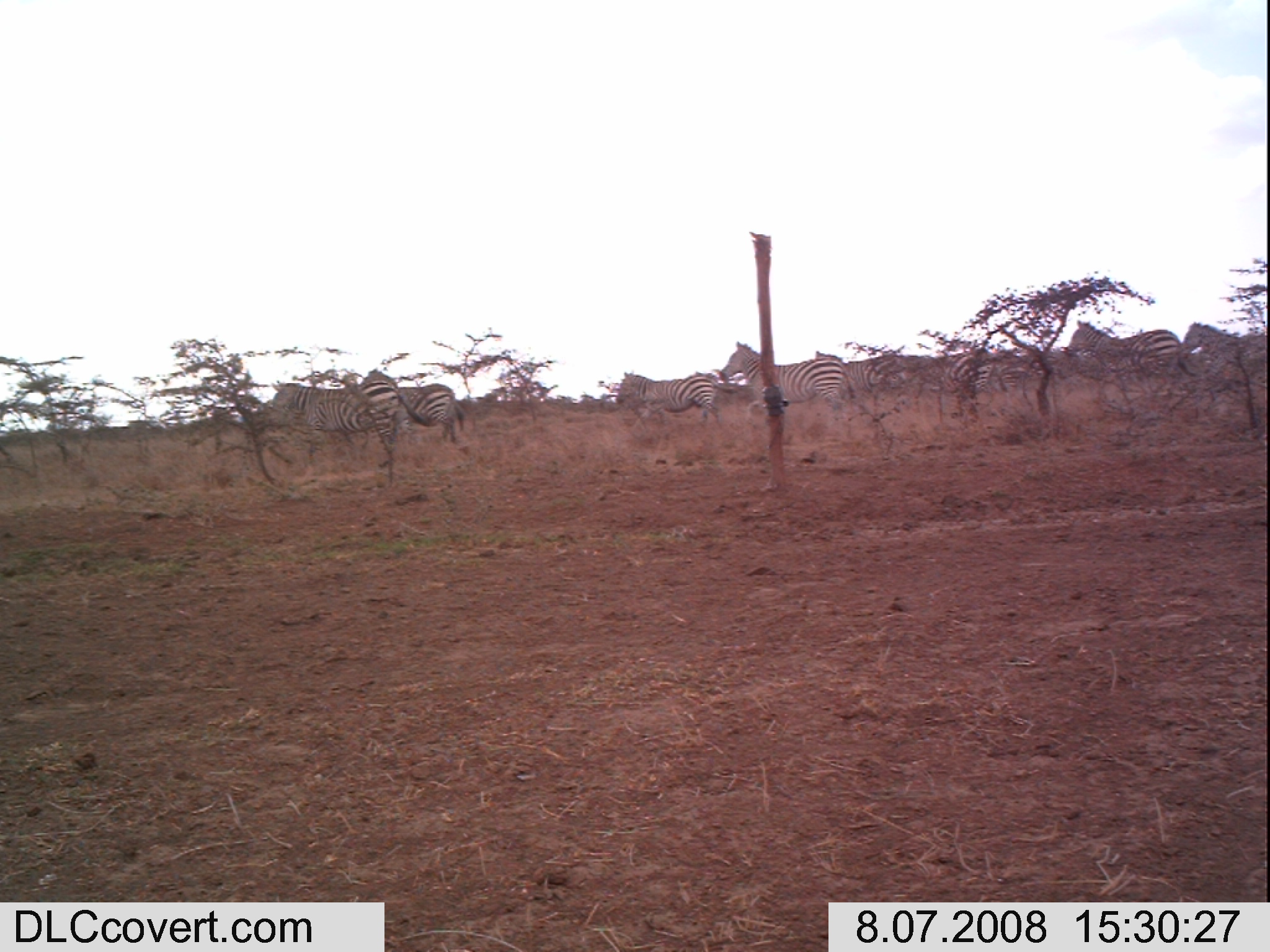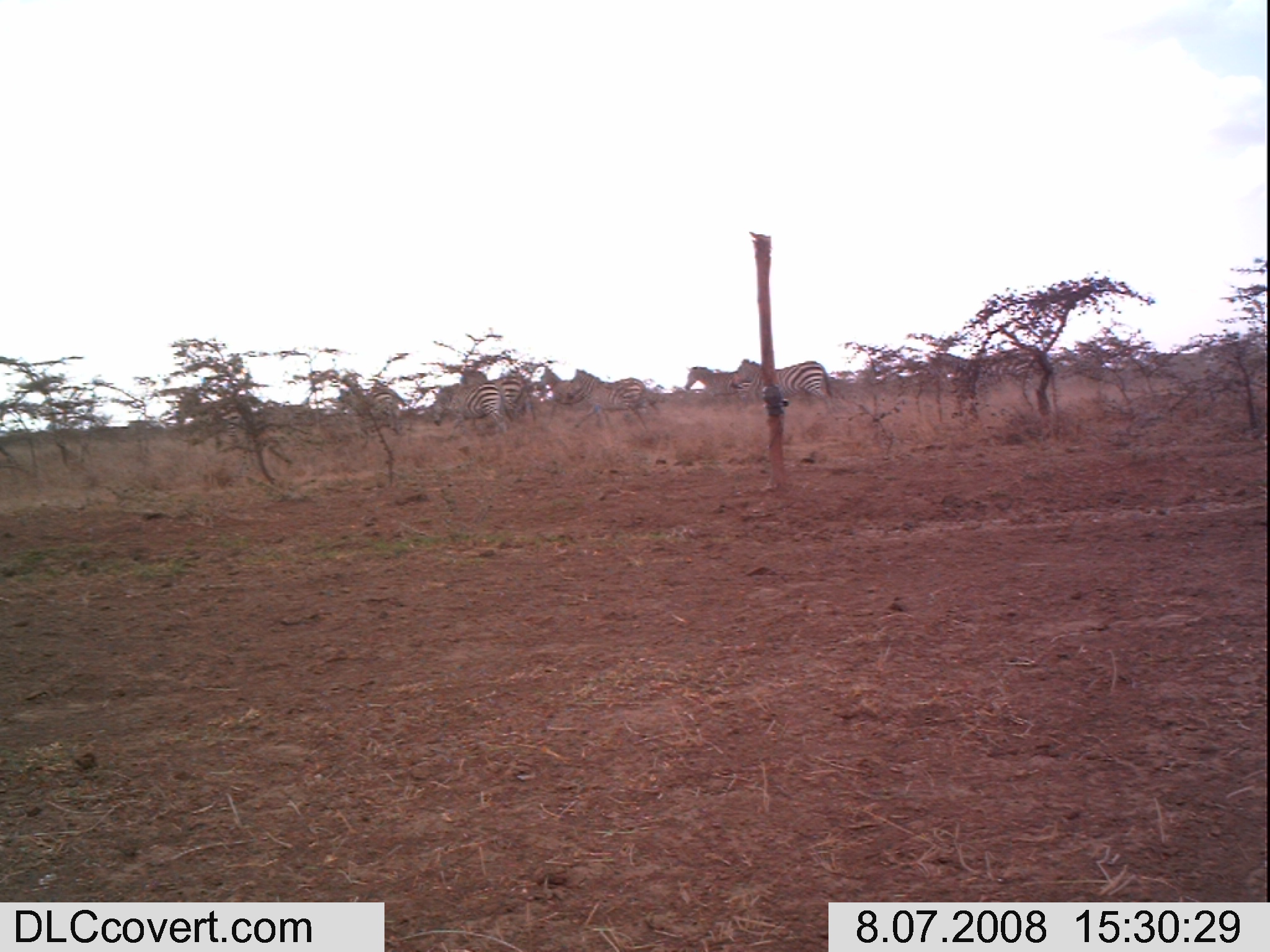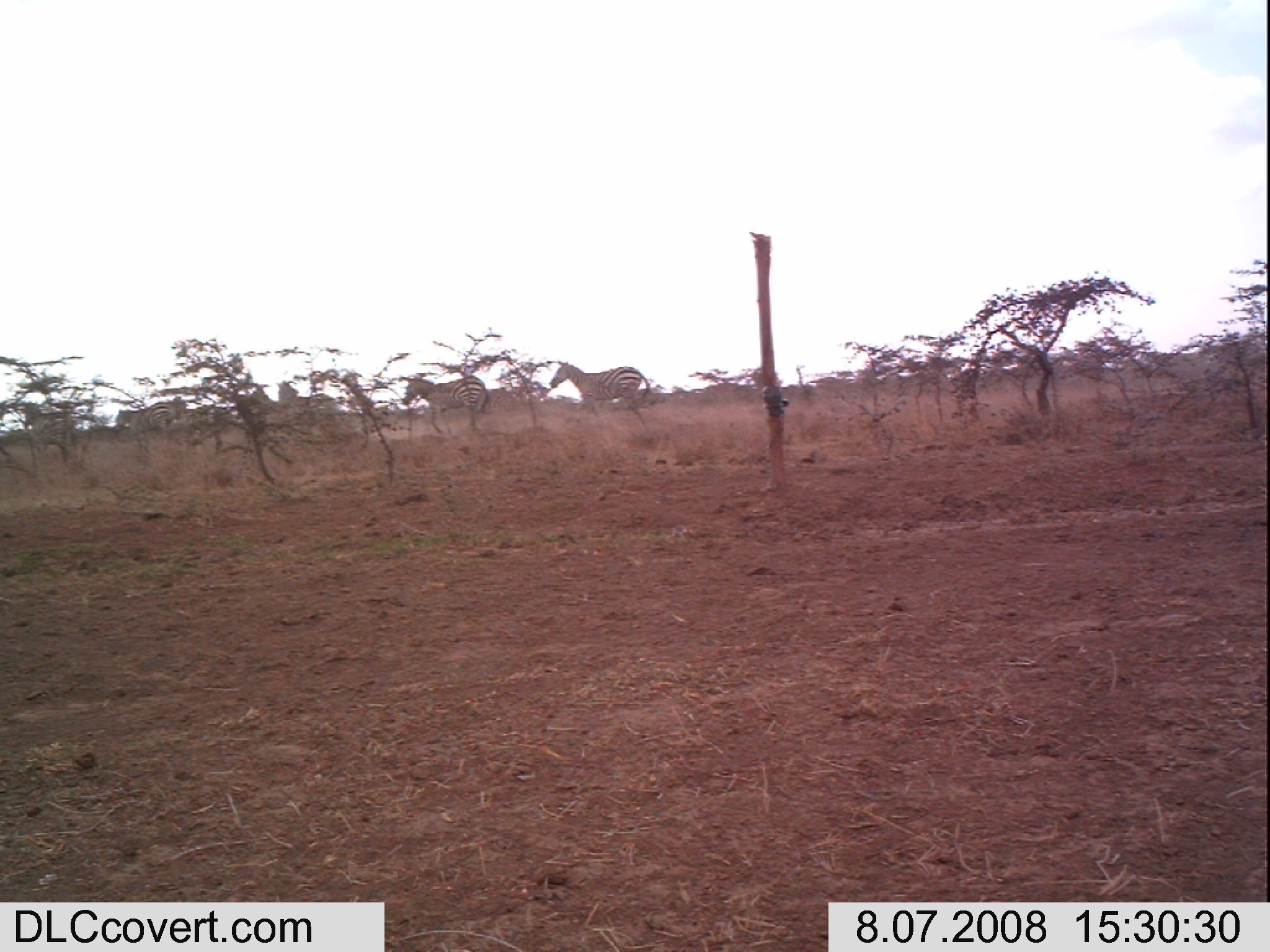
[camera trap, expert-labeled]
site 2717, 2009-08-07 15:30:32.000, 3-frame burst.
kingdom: Animalia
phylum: Chordata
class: Mammalia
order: Perissodactyla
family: Equidae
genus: Equus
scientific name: Equus quagga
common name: plains zebra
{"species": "Equus quagga (plains zebra)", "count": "8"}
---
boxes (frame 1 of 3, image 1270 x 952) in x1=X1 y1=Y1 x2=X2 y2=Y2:
equus quagga: x1=271 y1=382 x2=437 y2=465; x1=721 y1=337 x2=857 y2=425; x1=1061 y1=317 x2=1198 y2=396; x1=611 y1=369 x2=738 y2=433; x1=925 y1=353 x2=1036 y2=415; x1=1175 y1=319 x2=1263 y2=389; x1=846 y1=354 x2=933 y2=415; x1=397 y1=383 x2=467 y2=450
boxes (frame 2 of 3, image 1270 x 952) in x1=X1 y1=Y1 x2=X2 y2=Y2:
equus quagga: x1=925 y1=344 x2=1055 y2=415; x1=567 y1=366 x2=650 y2=436; x1=737 y1=357 x2=834 y2=414; x1=429 y1=382 x2=507 y2=434; x1=459 y1=367 x2=527 y2=422; x1=540 y1=364 x2=596 y2=425; x1=684 y1=365 x2=743 y2=405; x1=353 y1=384 x2=403 y2=429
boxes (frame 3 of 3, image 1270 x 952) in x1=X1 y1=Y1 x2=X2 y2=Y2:
equus quagga: x1=547 y1=359 x2=652 y2=423; x1=399 y1=373 x2=491 y2=434